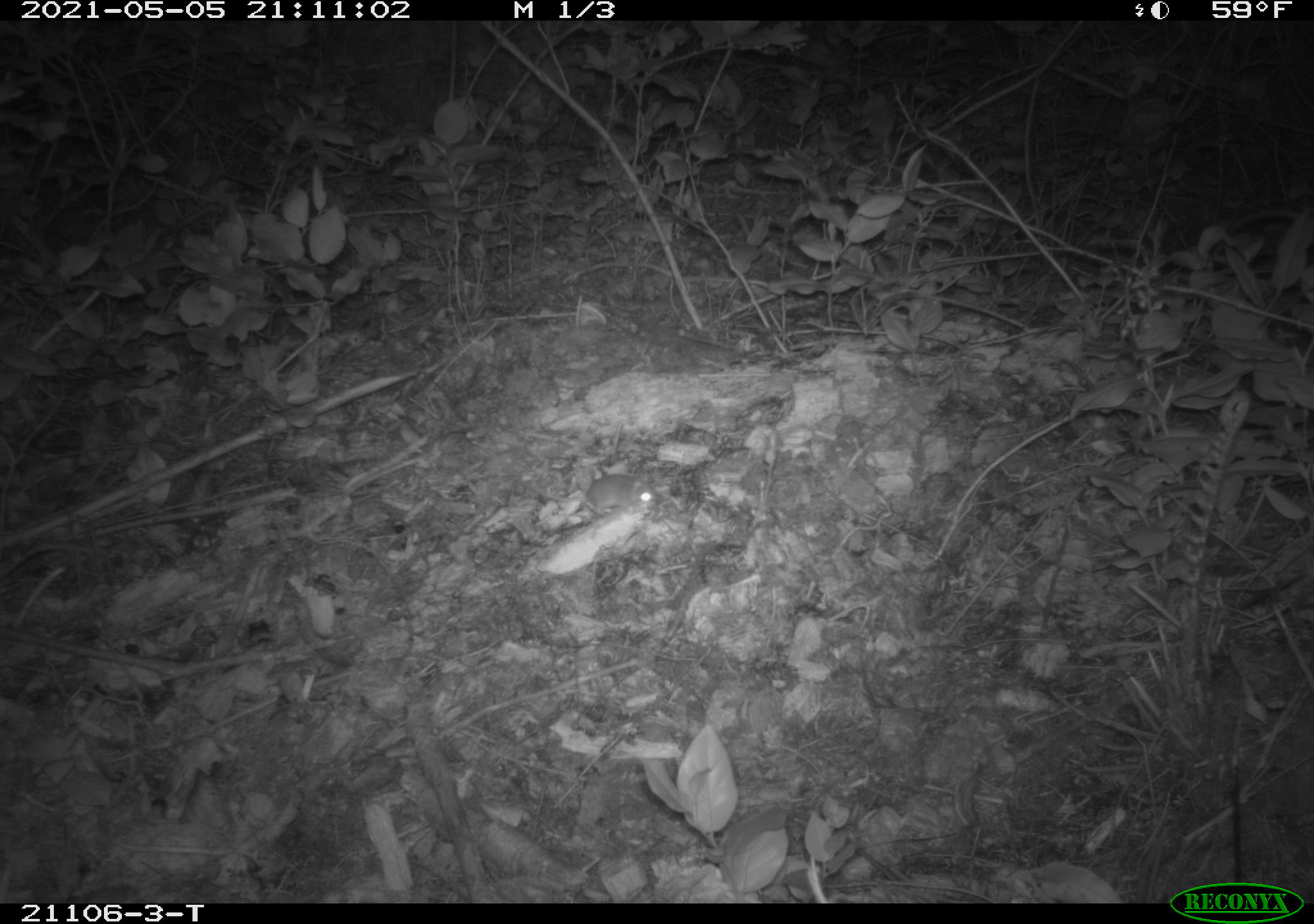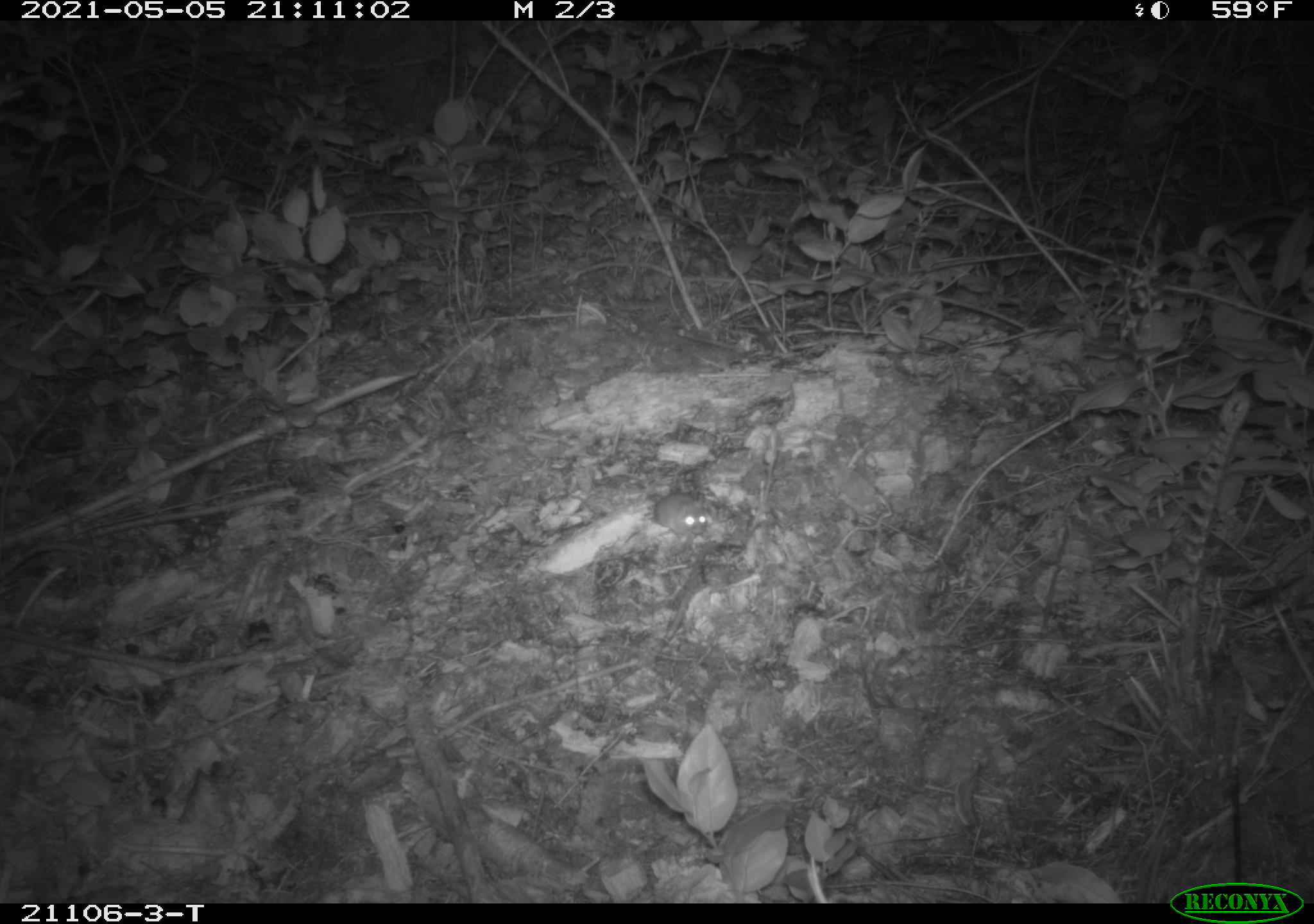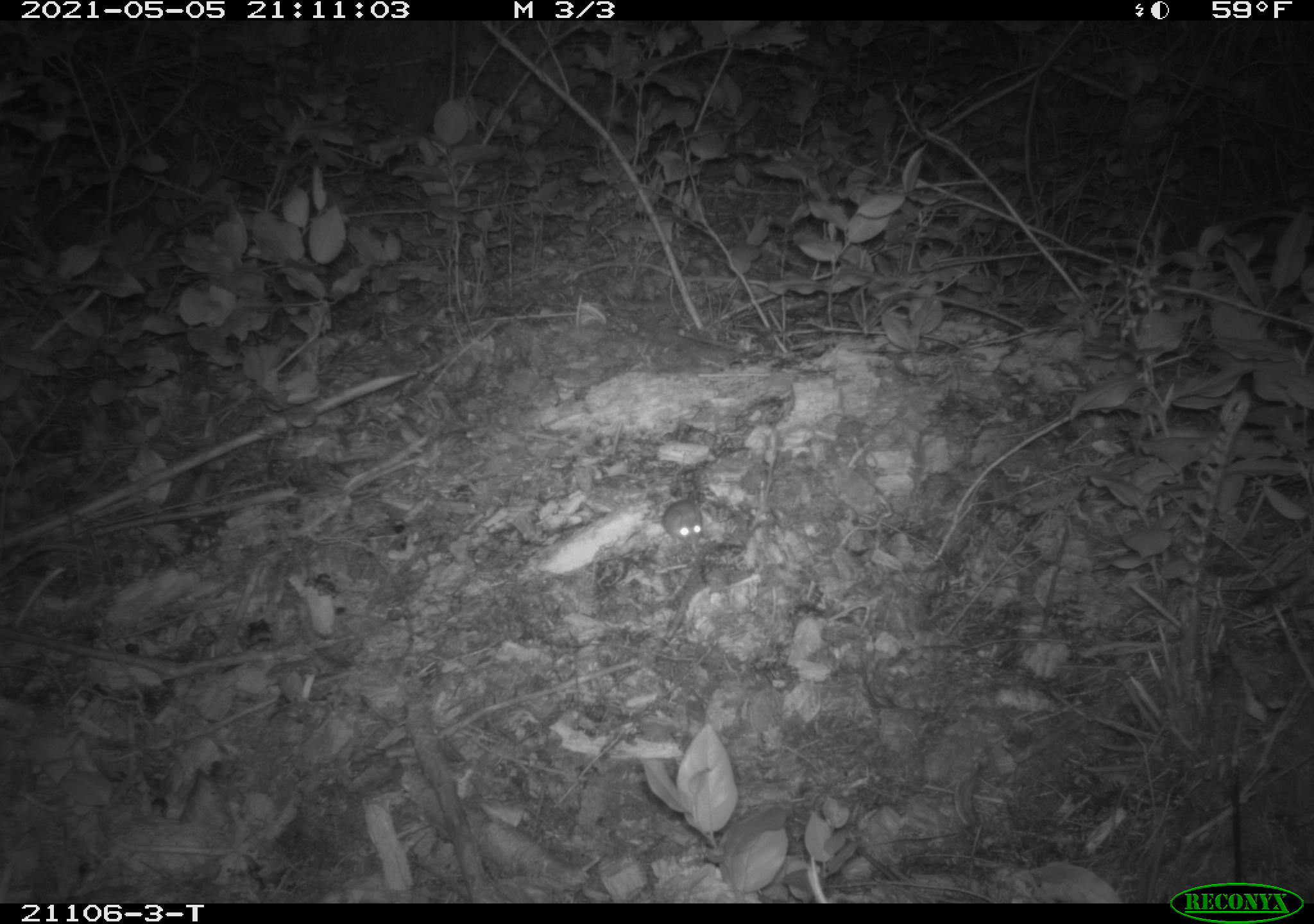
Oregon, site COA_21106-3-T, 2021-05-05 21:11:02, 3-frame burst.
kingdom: Animalia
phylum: Chordata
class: Mammalia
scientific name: Mammalia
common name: small mammal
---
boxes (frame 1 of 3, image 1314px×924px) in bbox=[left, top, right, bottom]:
small mammal: bbox=[497, 436, 679, 541]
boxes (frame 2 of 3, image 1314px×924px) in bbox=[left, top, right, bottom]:
small mammal: bbox=[592, 422, 730, 574]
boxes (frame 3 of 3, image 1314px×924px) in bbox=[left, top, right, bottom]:
small mammal: bbox=[592, 419, 753, 567]